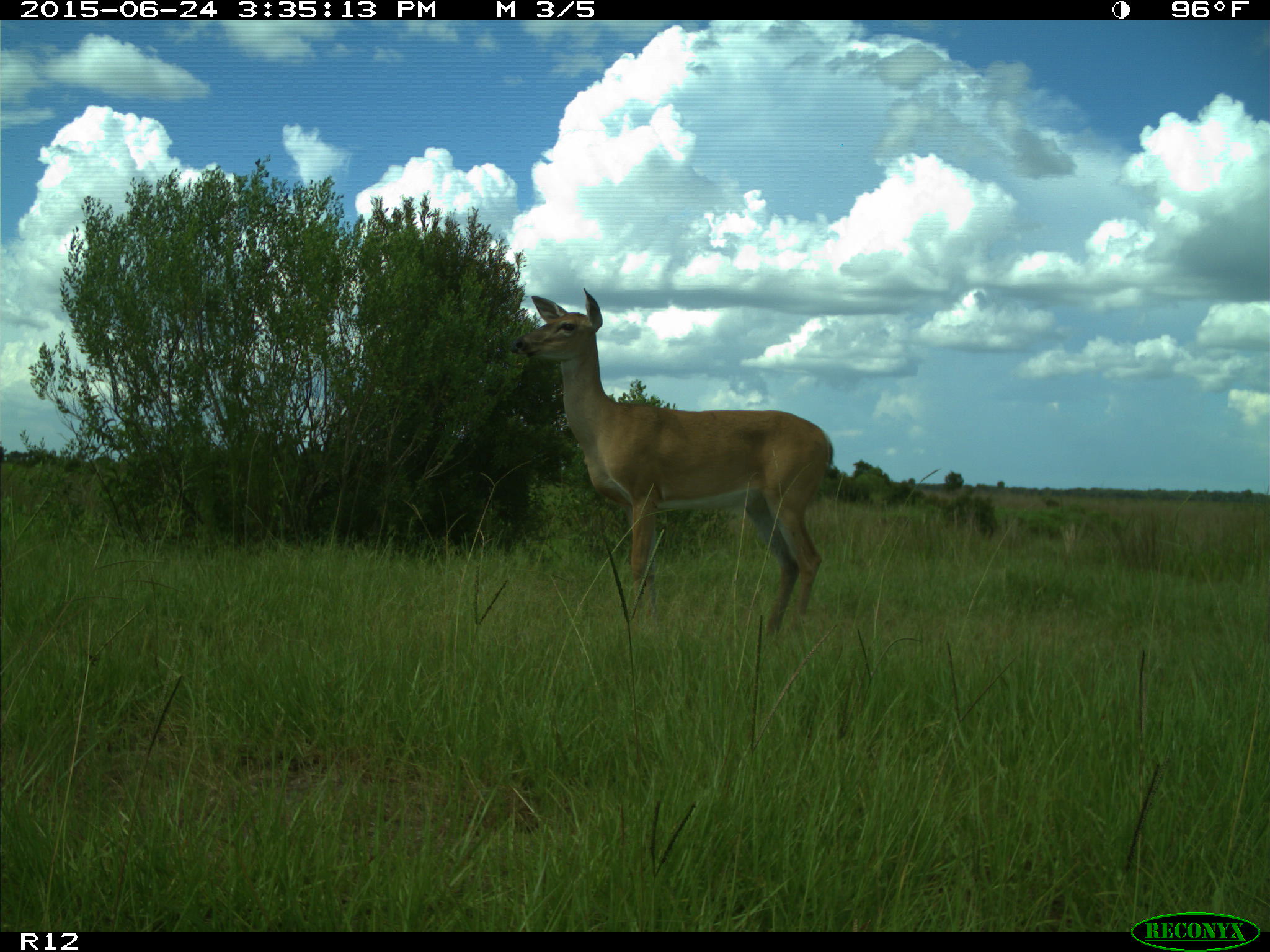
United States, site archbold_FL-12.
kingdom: Animalia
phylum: Chordata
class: Mammalia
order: Artiodactyla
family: Cervidae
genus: Odocoileus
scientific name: Odocoileus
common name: deer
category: unidentified deer